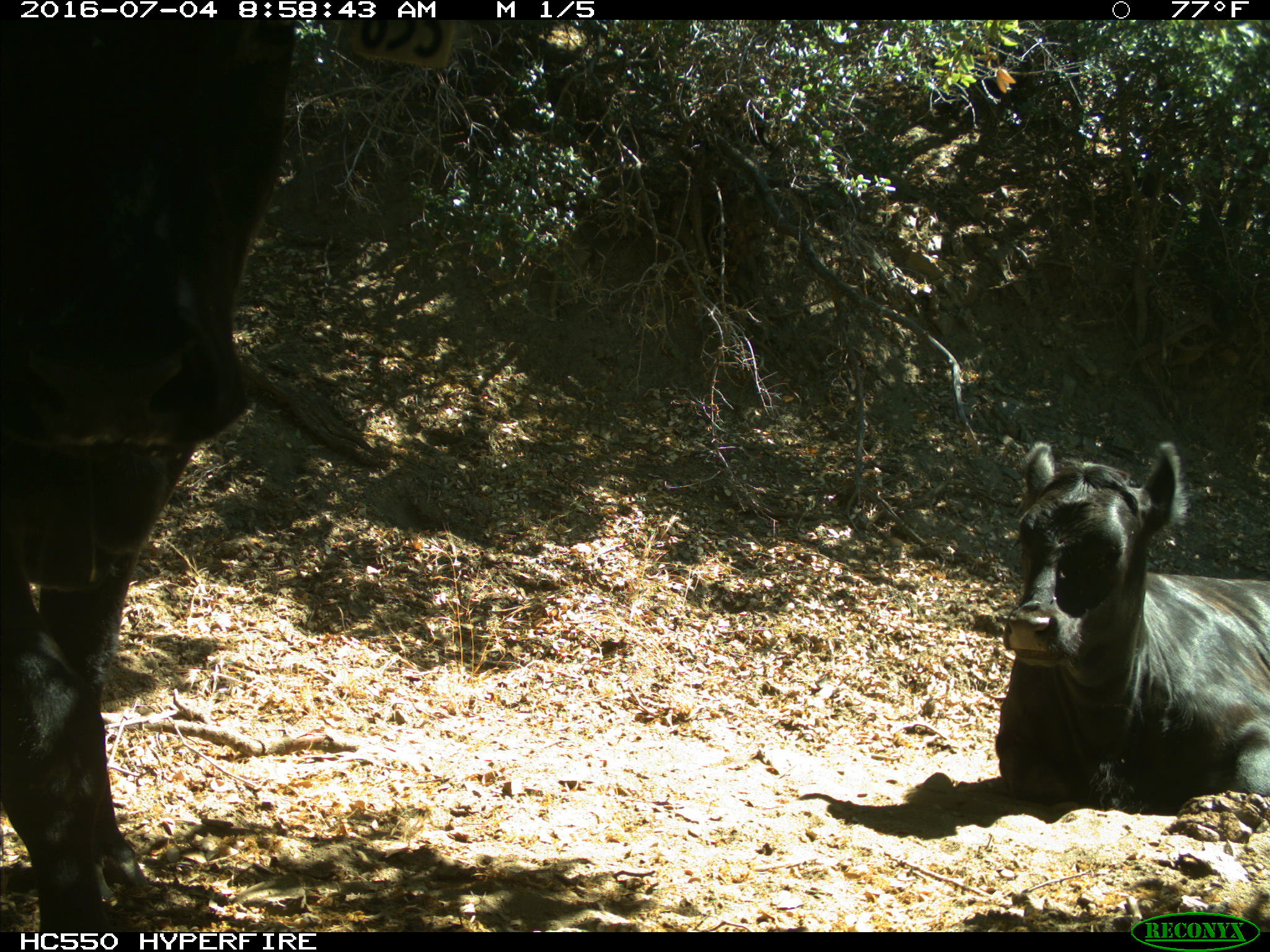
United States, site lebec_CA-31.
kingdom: Animalia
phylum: Chordata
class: Mammalia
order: Artiodactyla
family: Bovidae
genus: Bos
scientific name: Bos taurus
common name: domestic cow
Bos taurus (domestic cow).